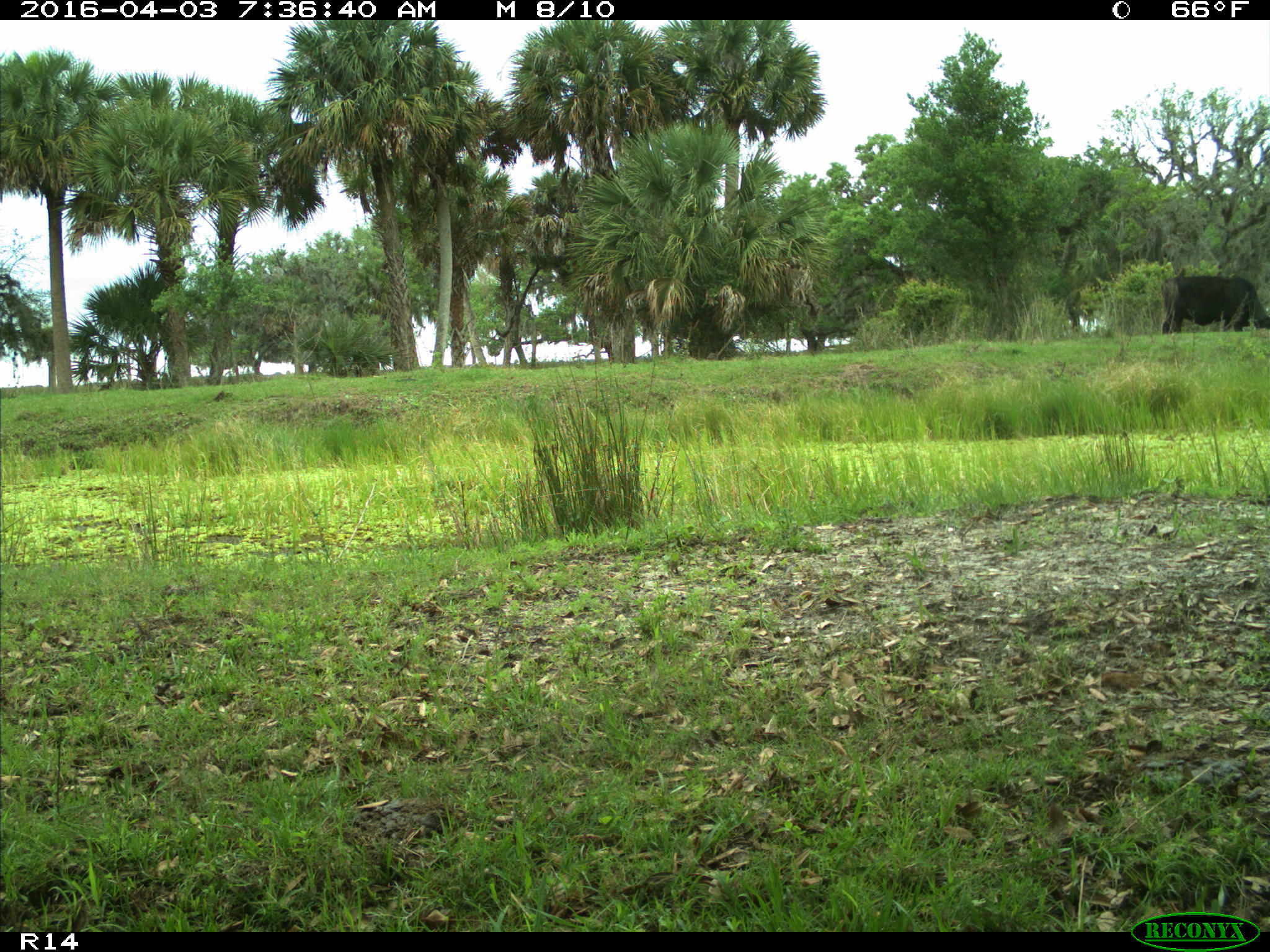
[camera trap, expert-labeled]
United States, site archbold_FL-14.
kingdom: Animalia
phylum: Chordata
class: Mammalia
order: Artiodactyla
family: Bovidae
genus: Bos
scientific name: Bos taurus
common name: domestic cow